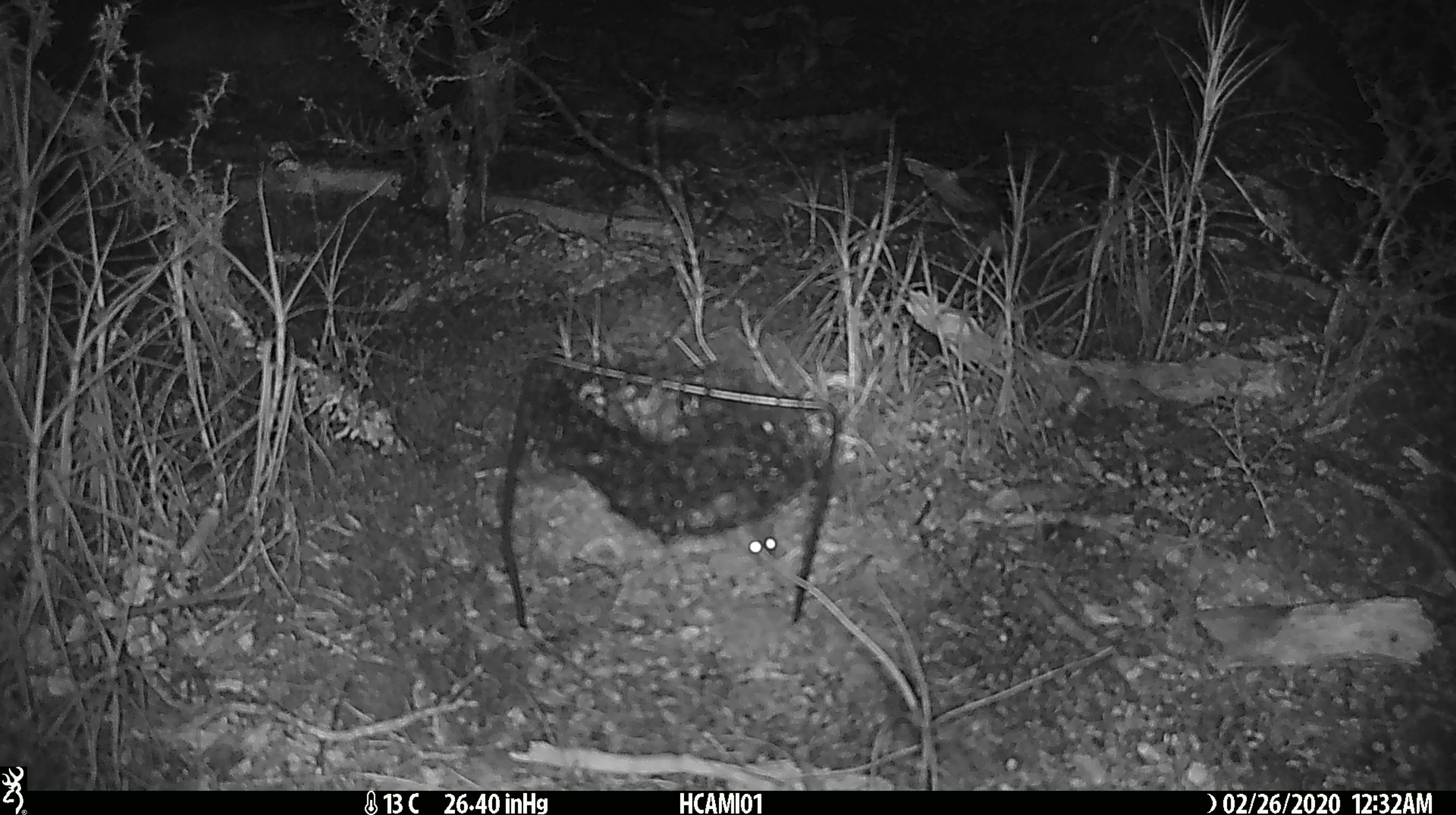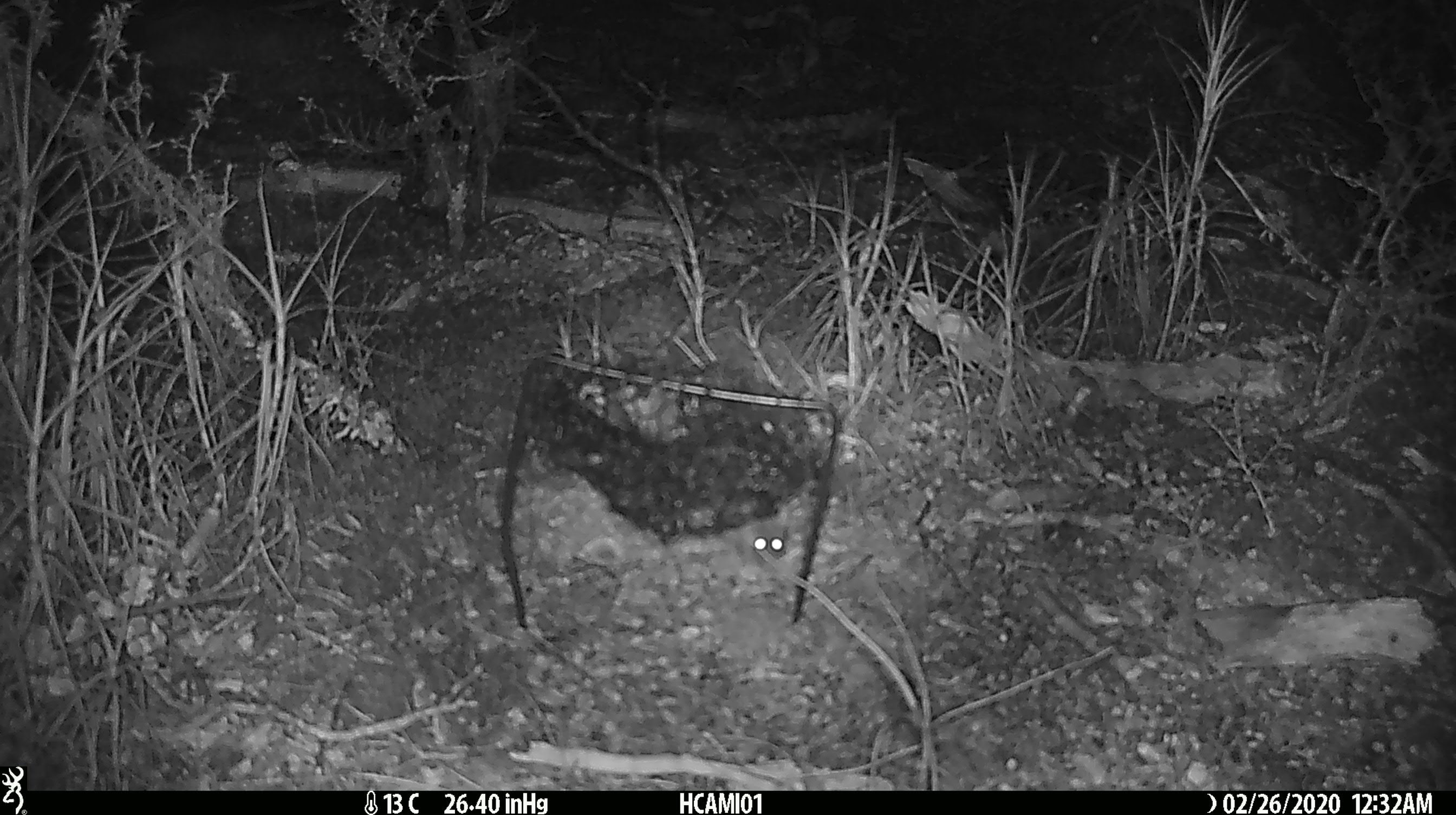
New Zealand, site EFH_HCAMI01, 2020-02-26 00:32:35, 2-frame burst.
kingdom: Animalia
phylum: Chordata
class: Mammalia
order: Rodentia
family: Muridae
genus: Mus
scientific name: Mus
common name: mouse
Mouse (Mus).